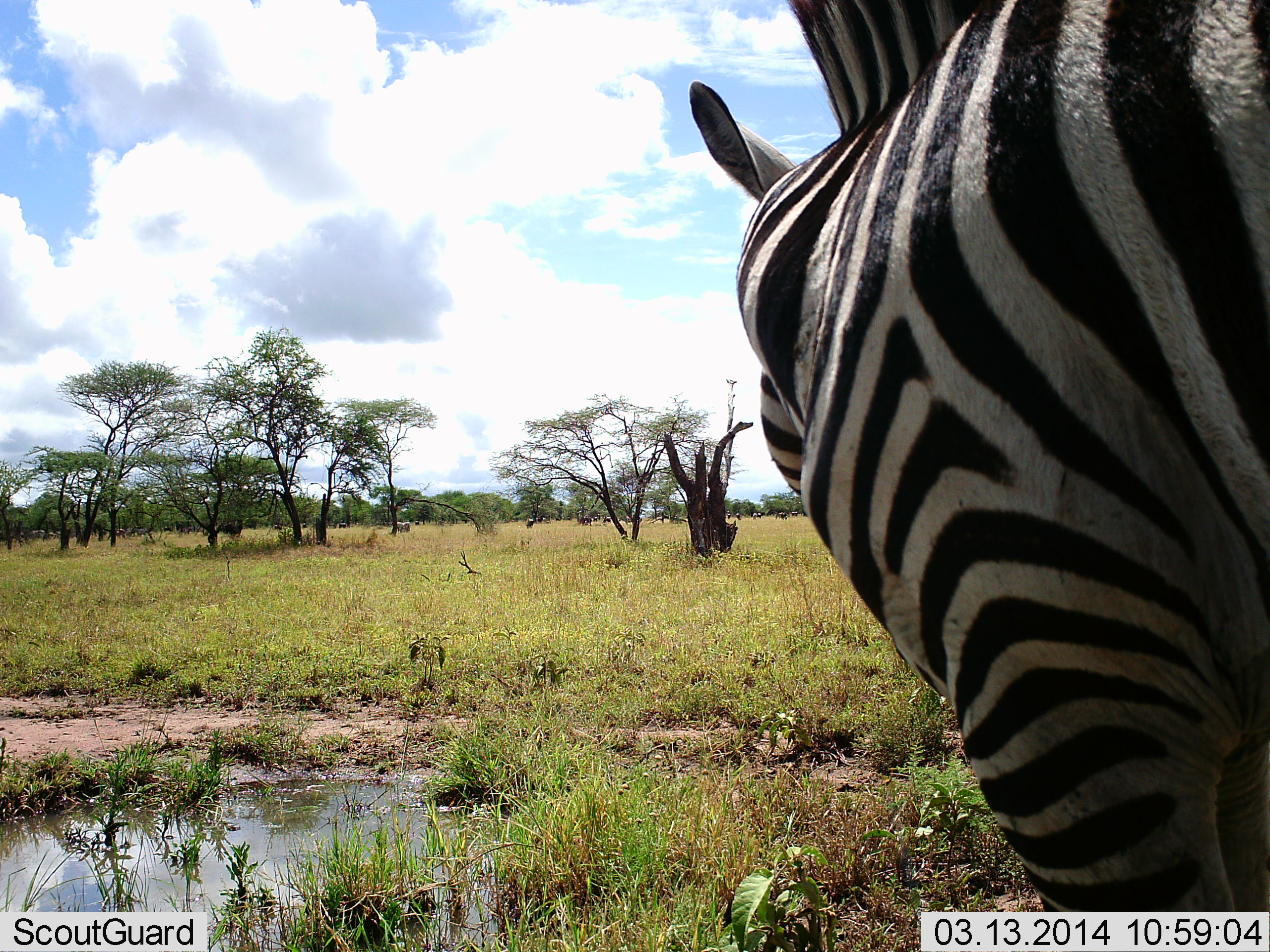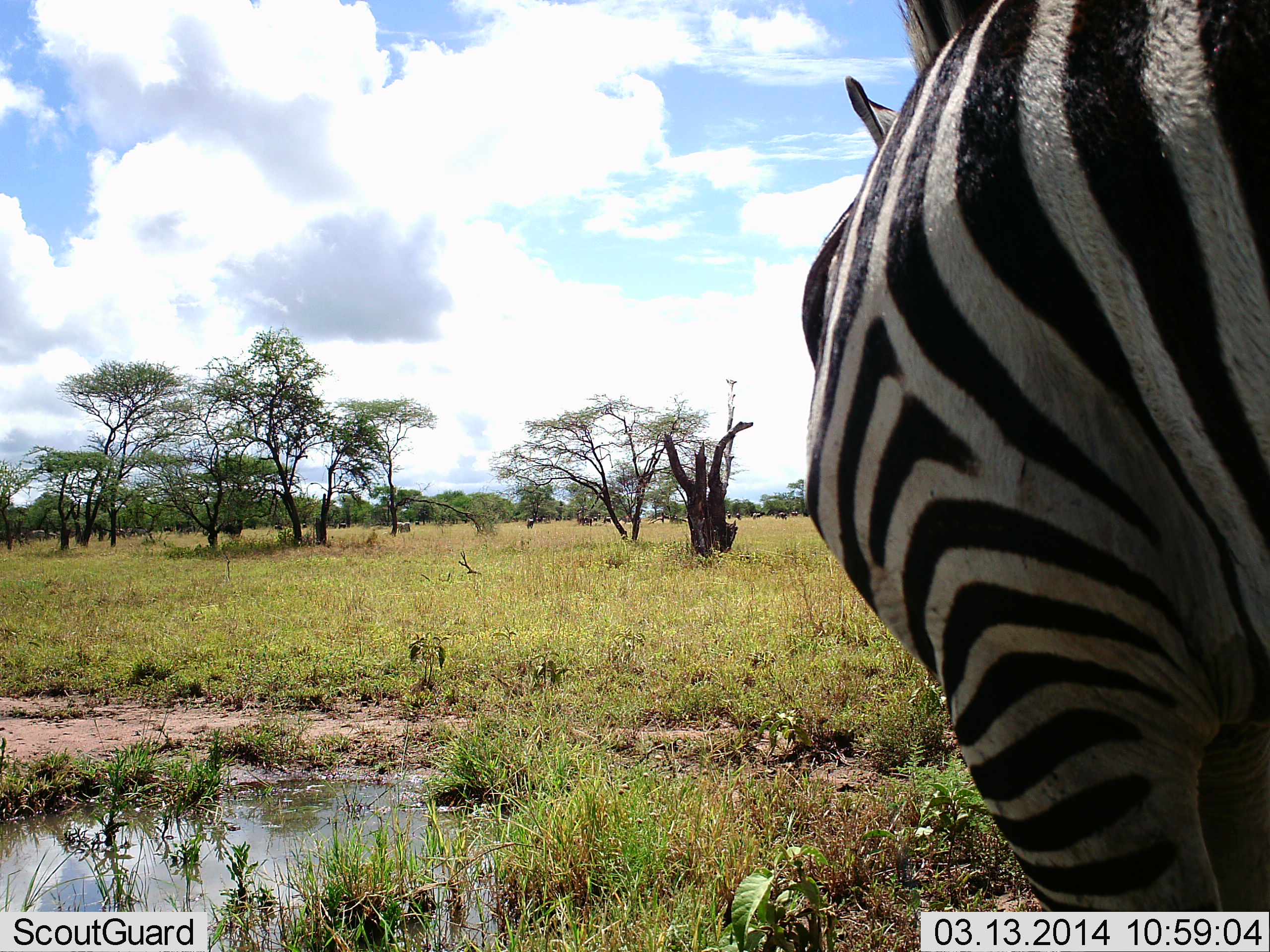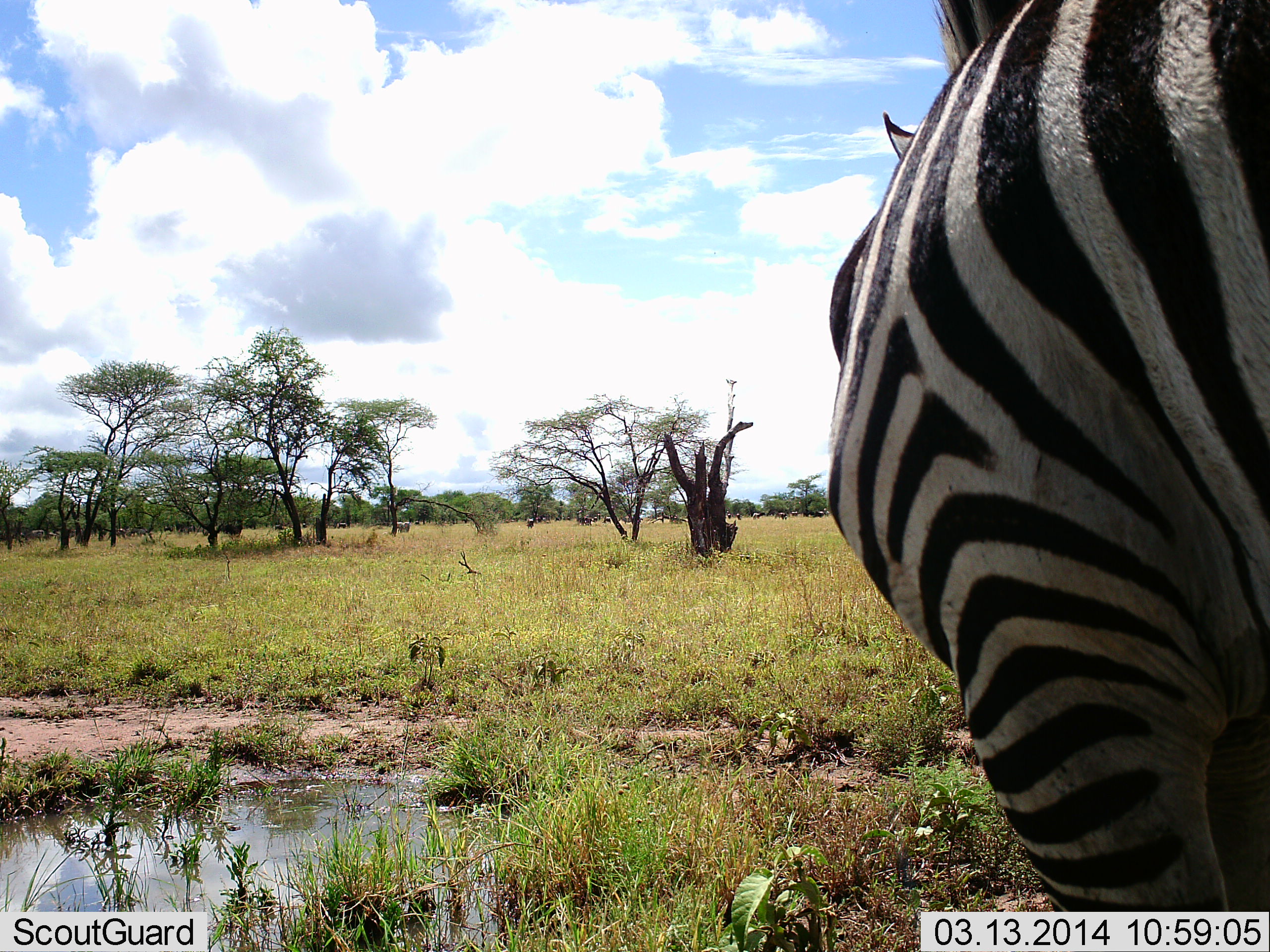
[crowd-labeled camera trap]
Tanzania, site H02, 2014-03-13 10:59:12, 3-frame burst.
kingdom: Animalia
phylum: Chordata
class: Mammalia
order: Perissodactyla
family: Equidae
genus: Equus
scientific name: Equus quagga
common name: plains zebra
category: zebra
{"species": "zebra (plains zebra) (Equus quagga)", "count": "1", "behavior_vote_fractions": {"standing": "80%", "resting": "0%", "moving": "10%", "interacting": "0%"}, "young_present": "0%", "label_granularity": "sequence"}